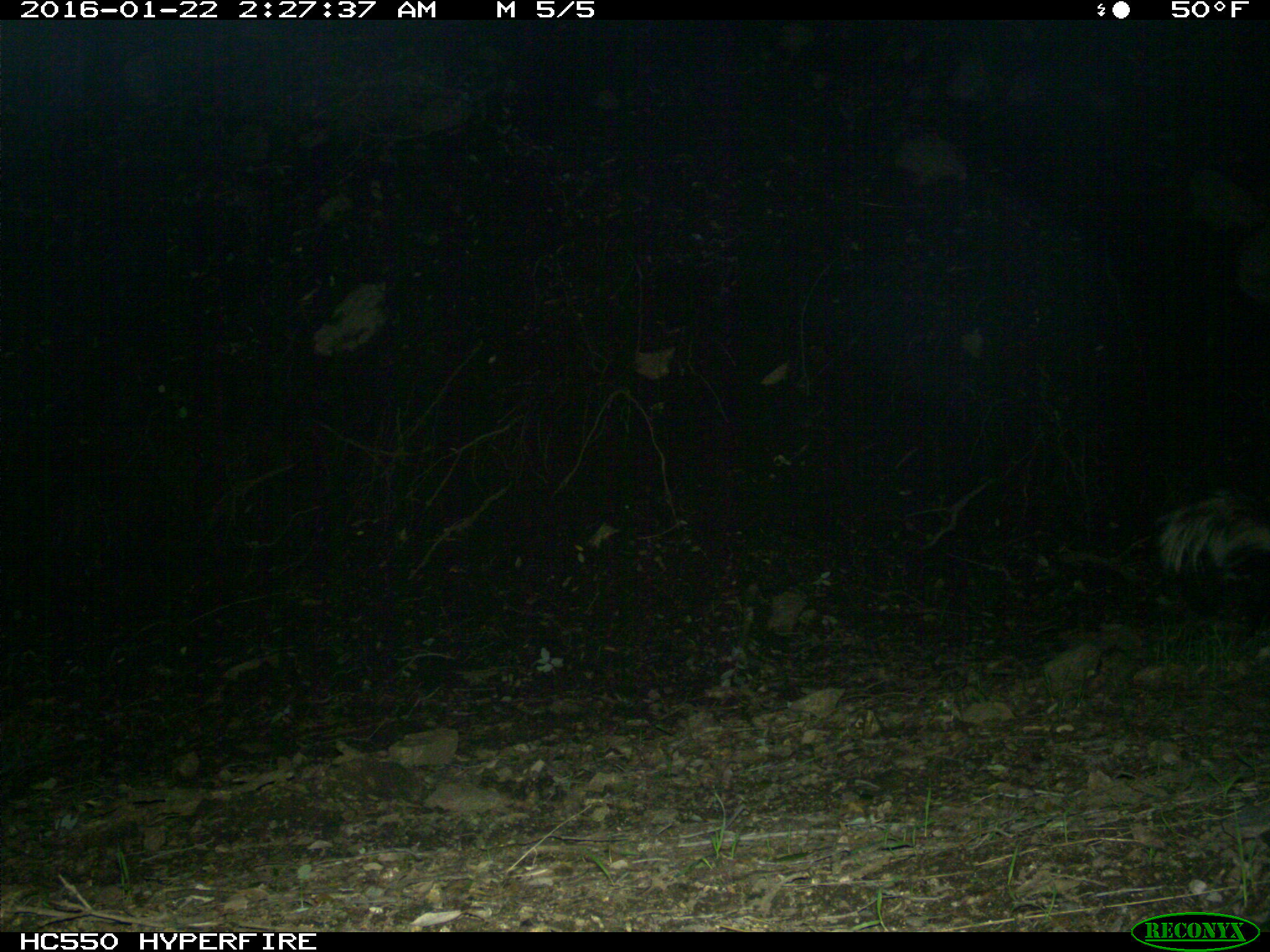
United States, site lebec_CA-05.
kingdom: Animalia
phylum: Chordata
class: Mammalia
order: Carnivora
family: Mephitidae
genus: Mephitis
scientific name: Mephitis mephitis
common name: striped skunk